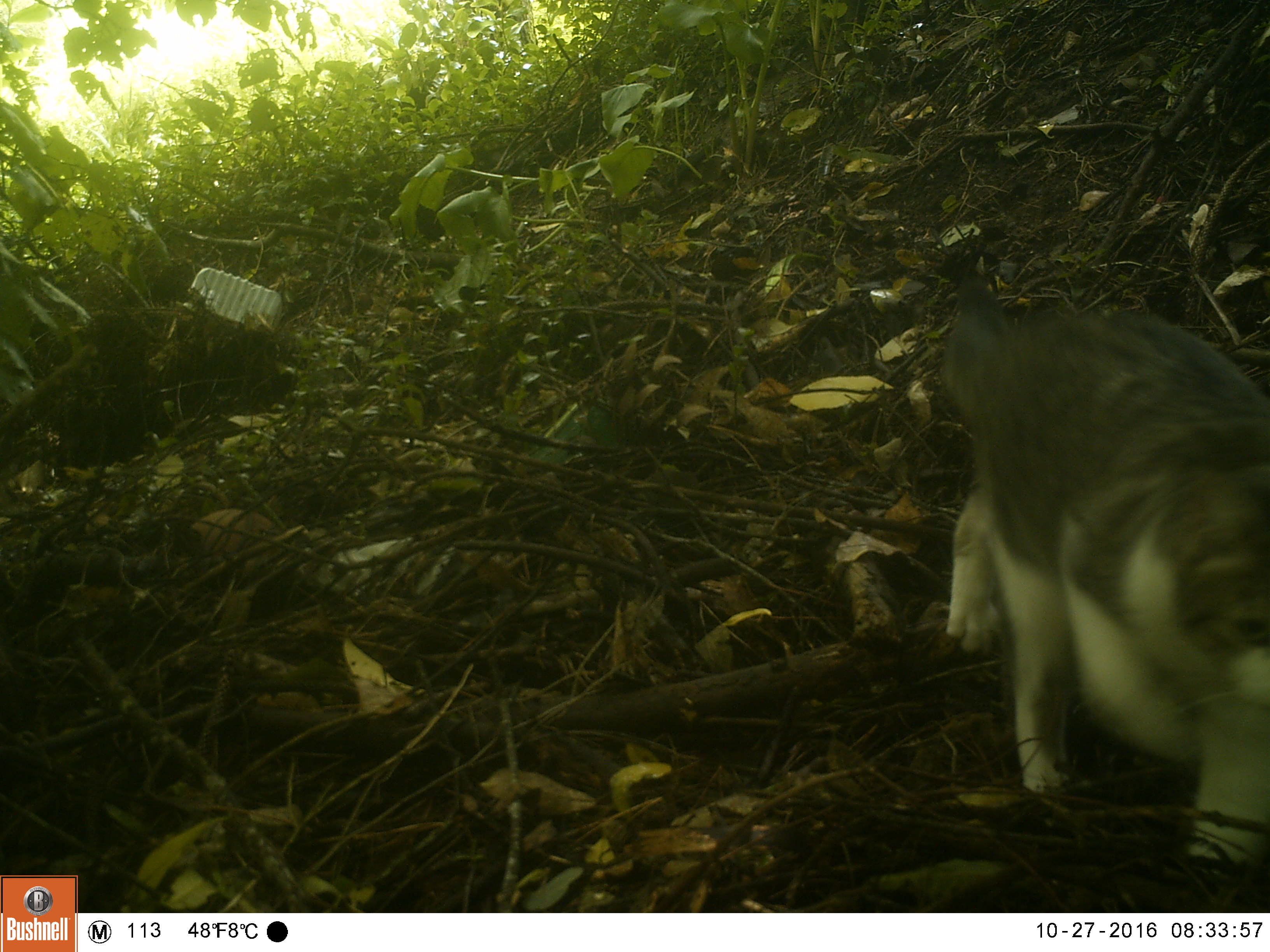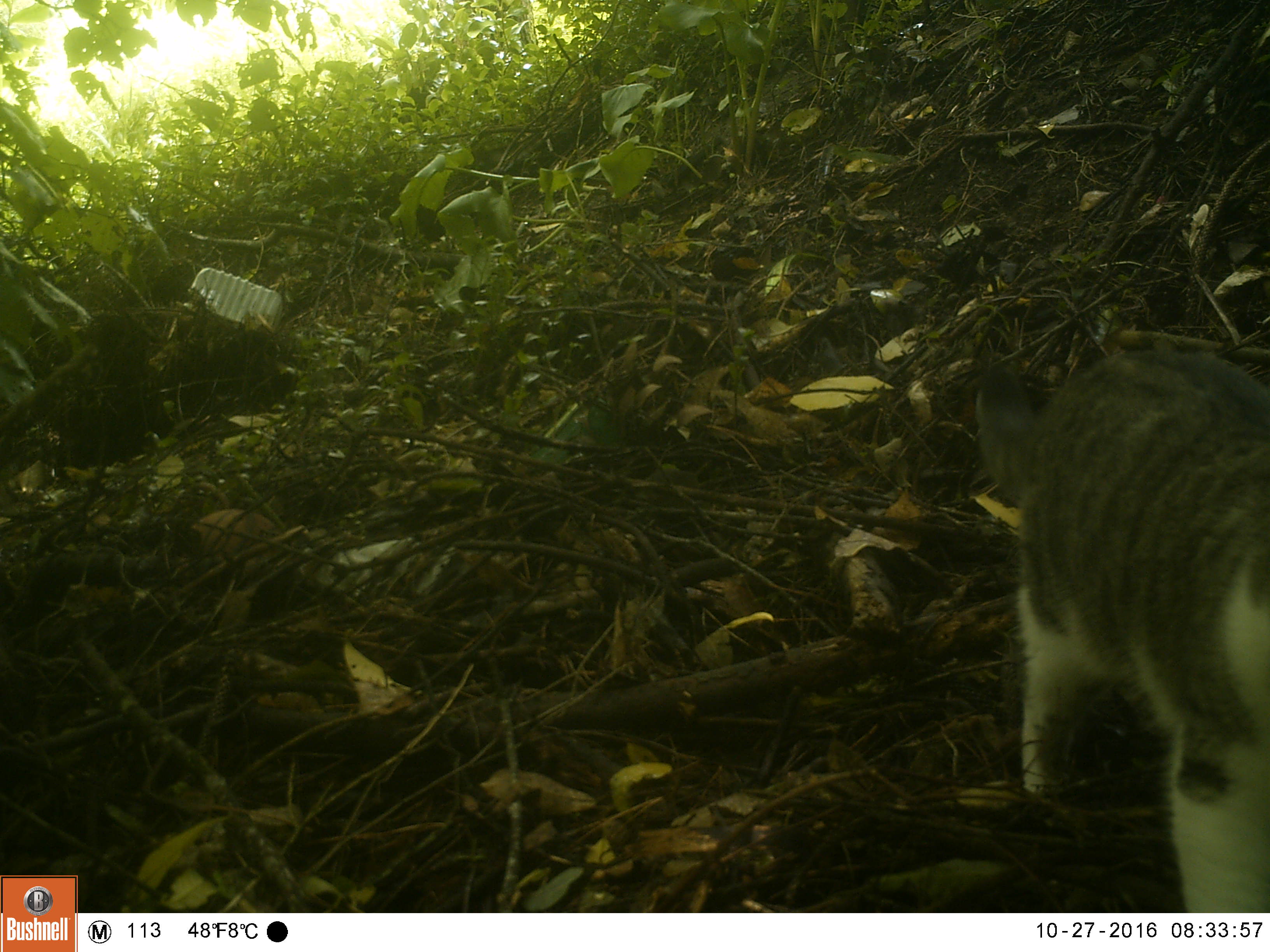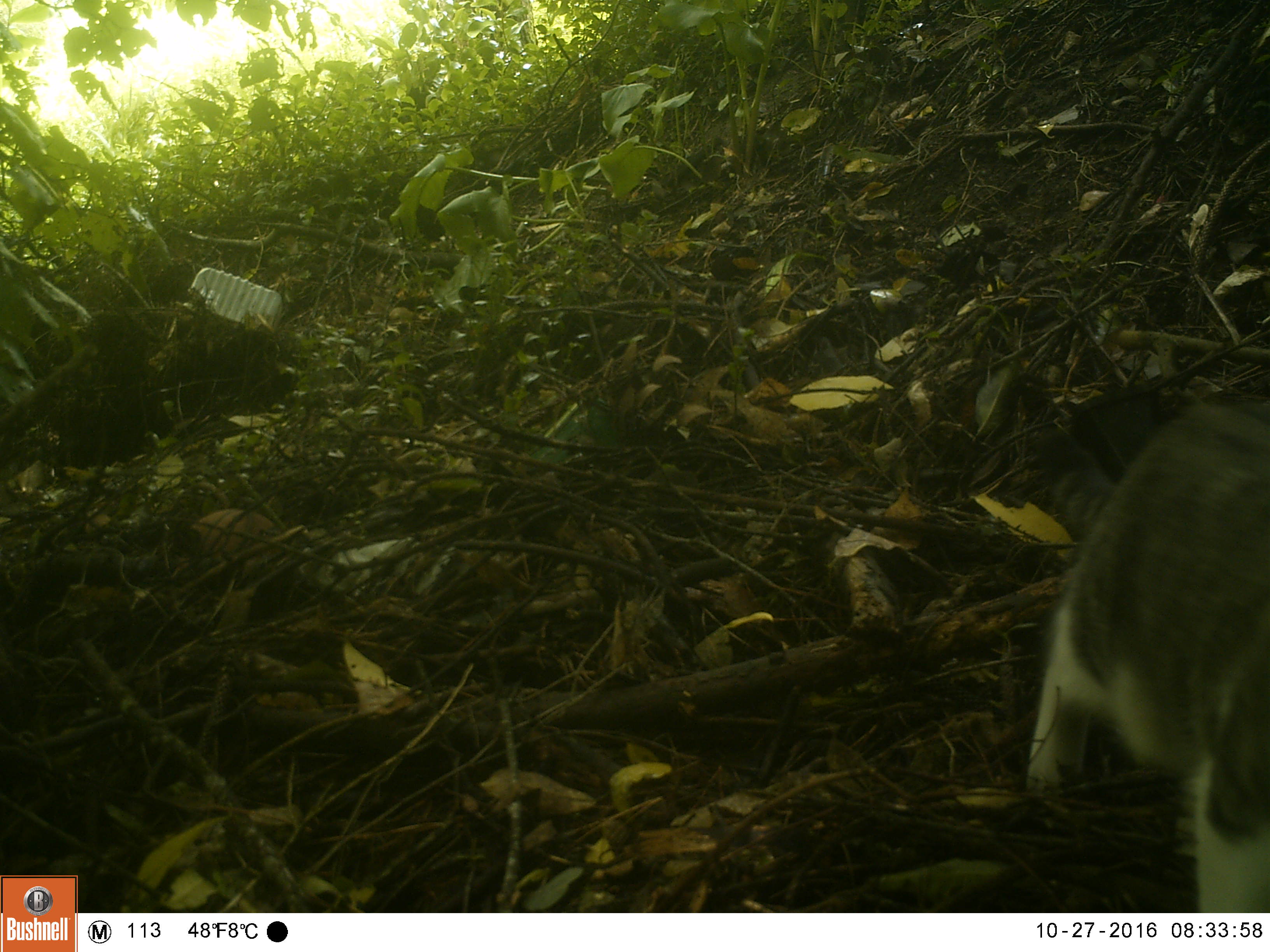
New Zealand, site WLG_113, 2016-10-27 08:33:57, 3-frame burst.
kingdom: Animalia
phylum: Chordata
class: Mammalia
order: Carnivora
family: Felidae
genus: Felis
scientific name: Felis catus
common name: domestic cat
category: cat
Cat (domestic cat) (Felis catus).